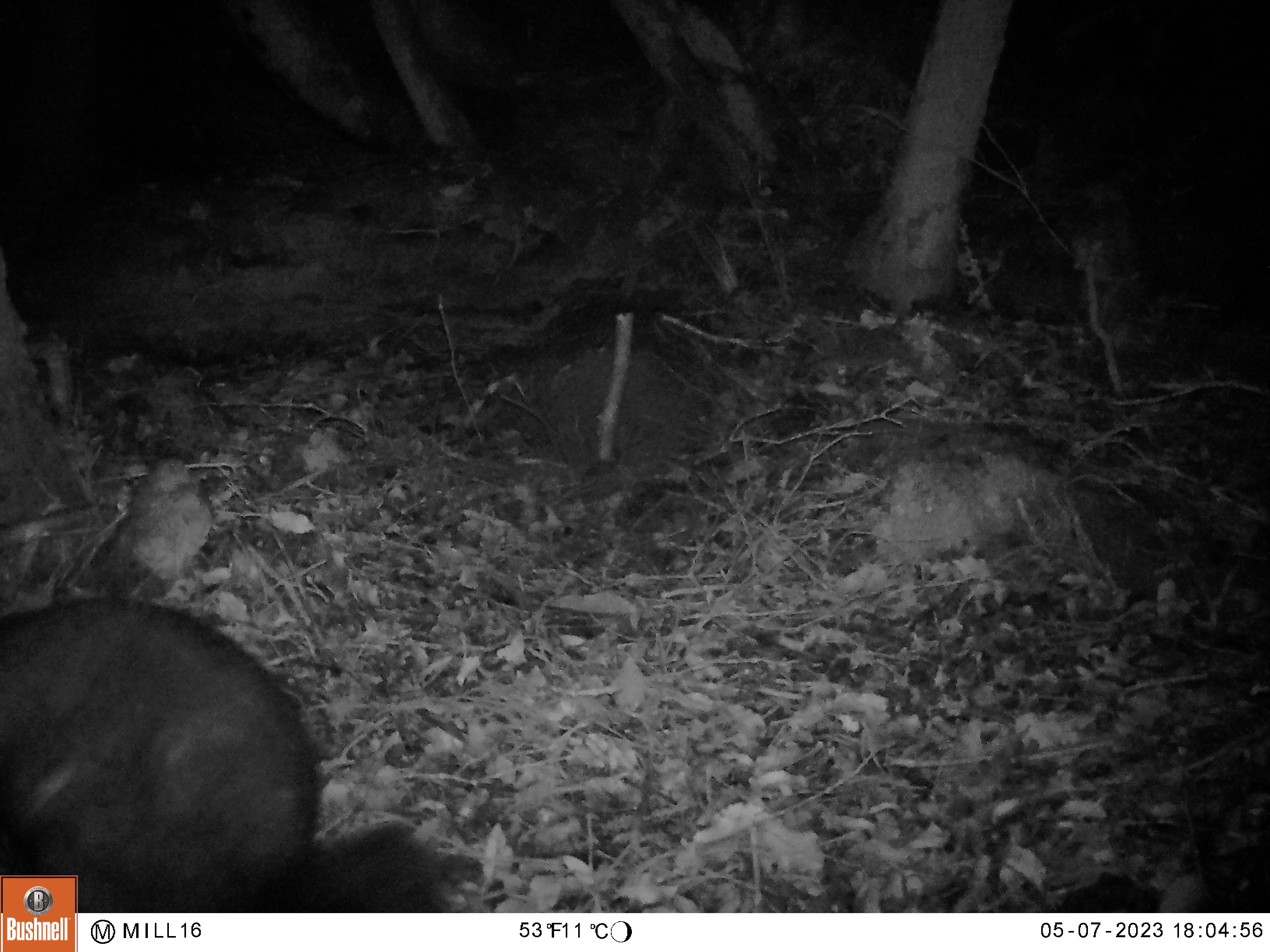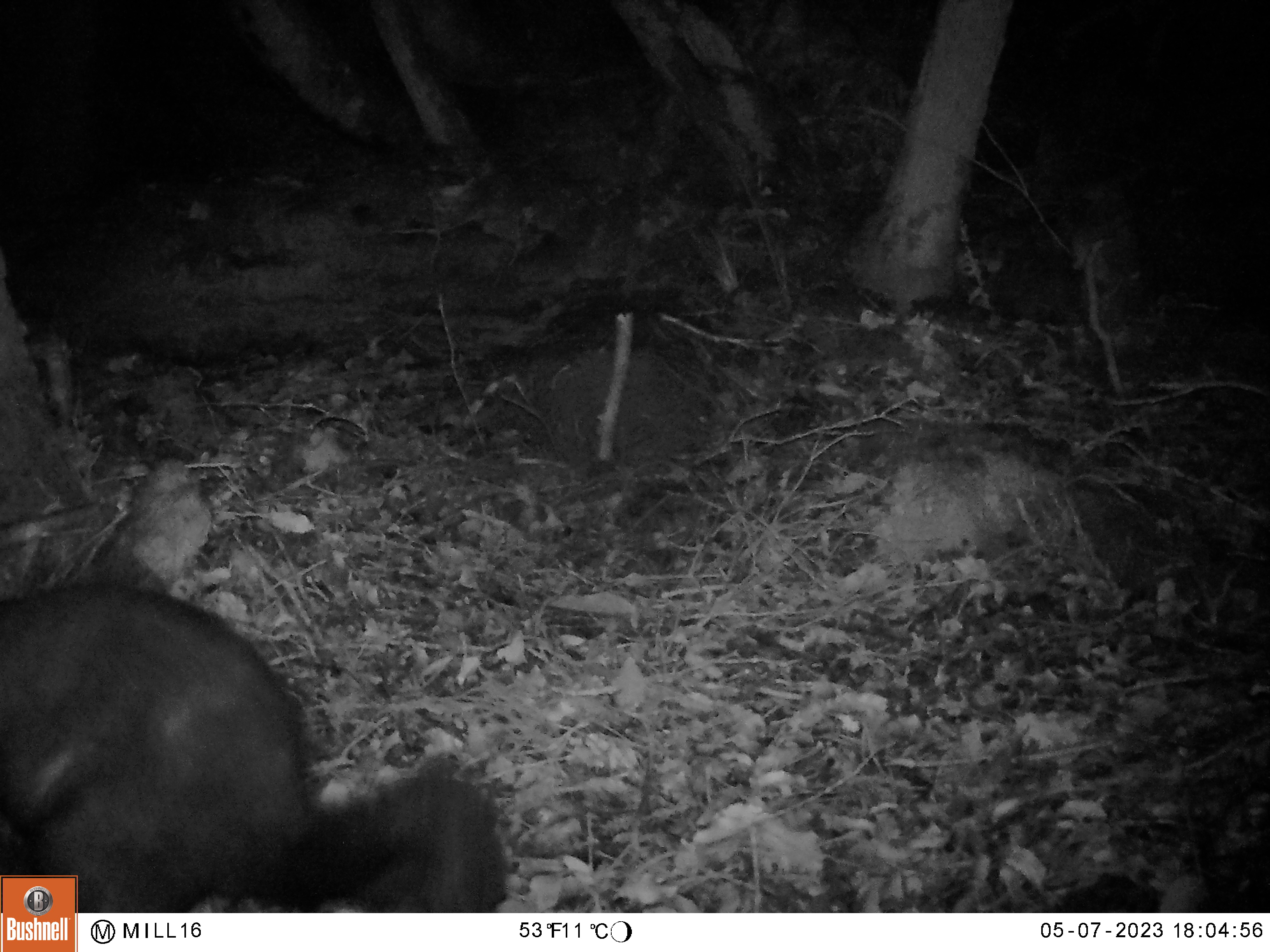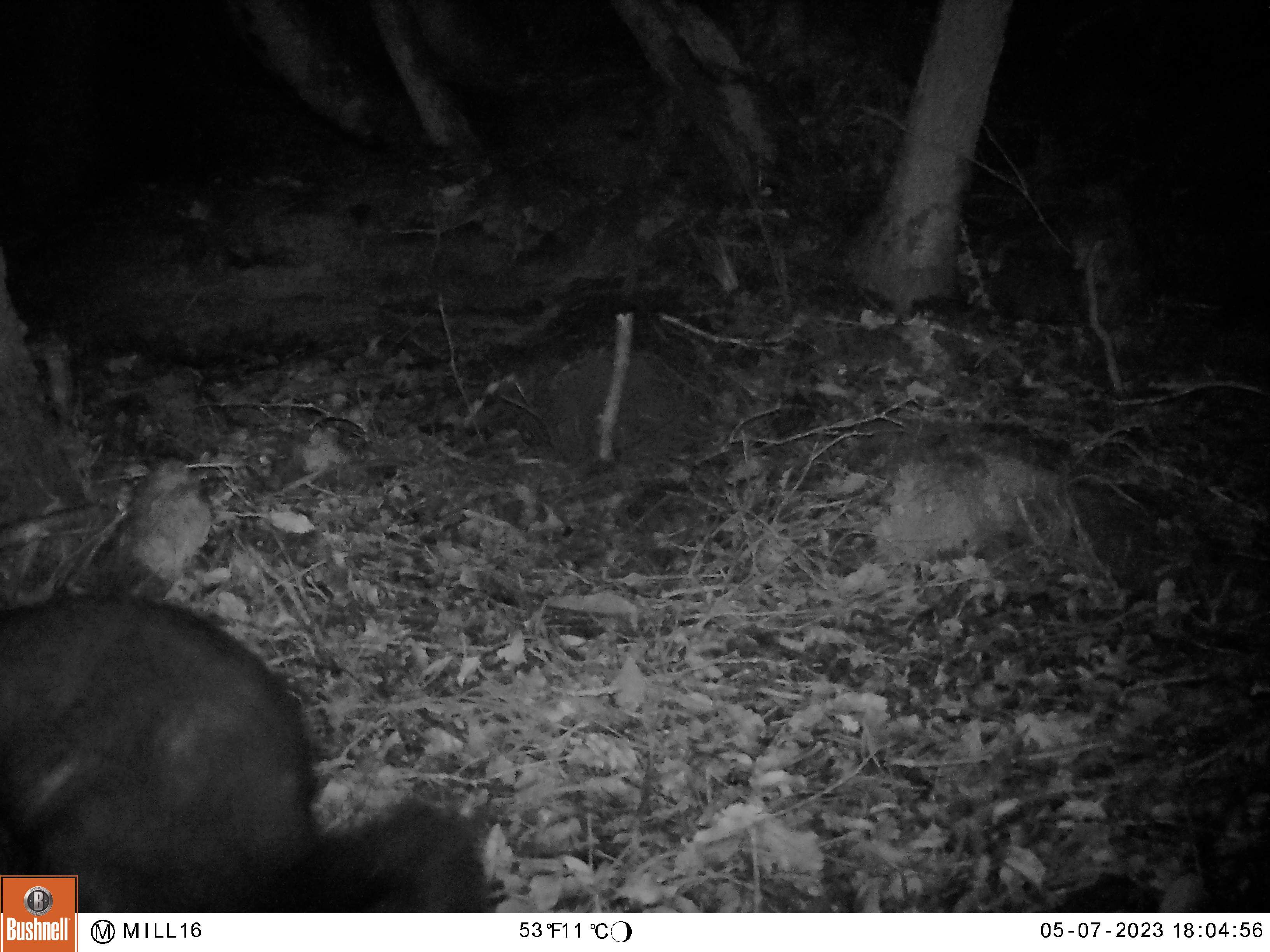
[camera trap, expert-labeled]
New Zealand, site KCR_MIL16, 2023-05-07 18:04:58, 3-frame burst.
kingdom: Animalia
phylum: Chordata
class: Mammalia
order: Diprotodontia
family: Phalangeridae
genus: Trichosurus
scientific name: Trichosurus vulpecula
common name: common brushtail possum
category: possum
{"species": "possum (common brushtail possum) (Trichosurus vulpecula)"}